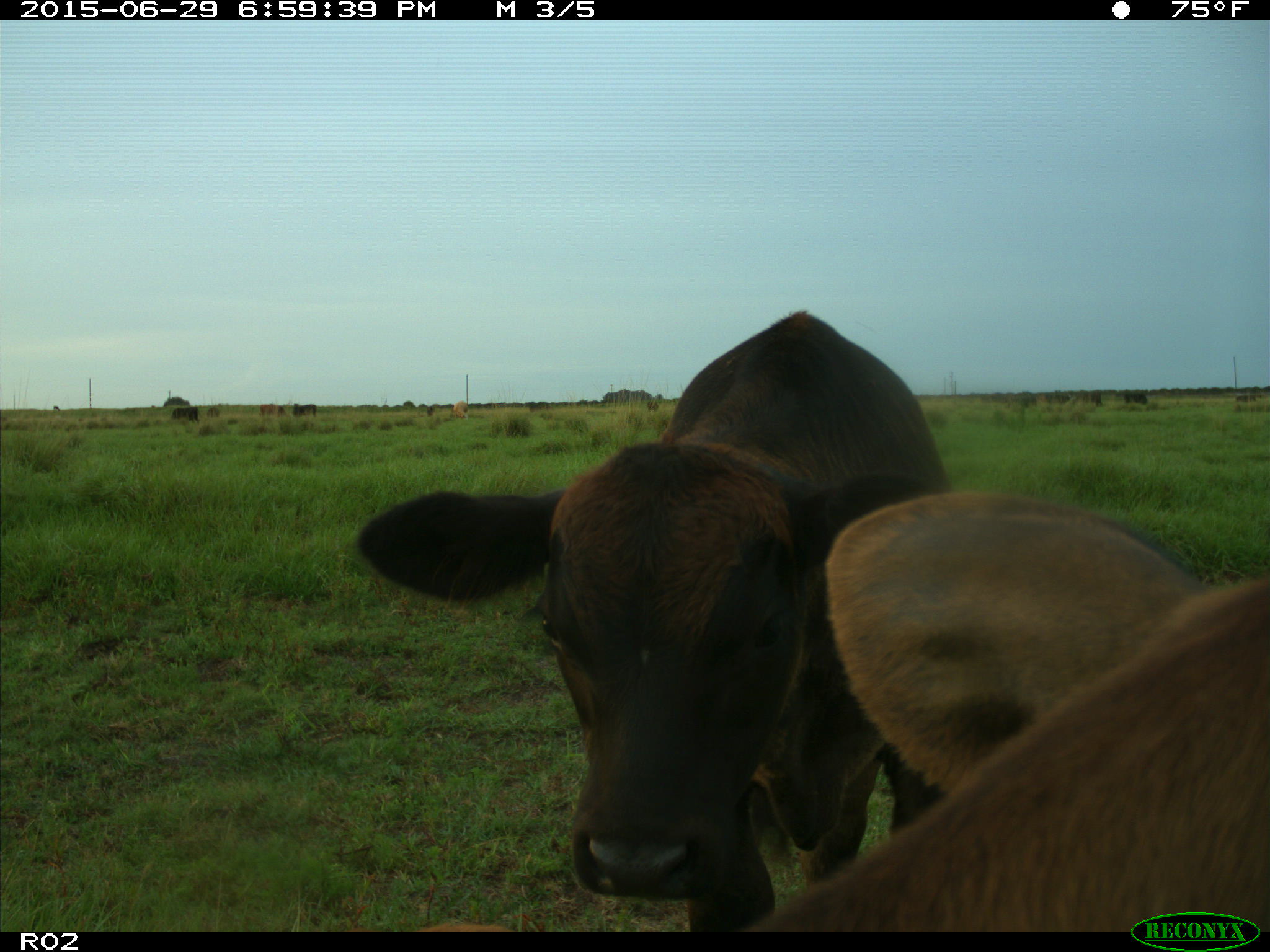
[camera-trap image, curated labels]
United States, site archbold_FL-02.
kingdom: Animalia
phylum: Chordata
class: Mammalia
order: Artiodactyla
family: Bovidae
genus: Bos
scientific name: Bos taurus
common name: domestic cow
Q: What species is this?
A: Bos taurus (domestic cow).